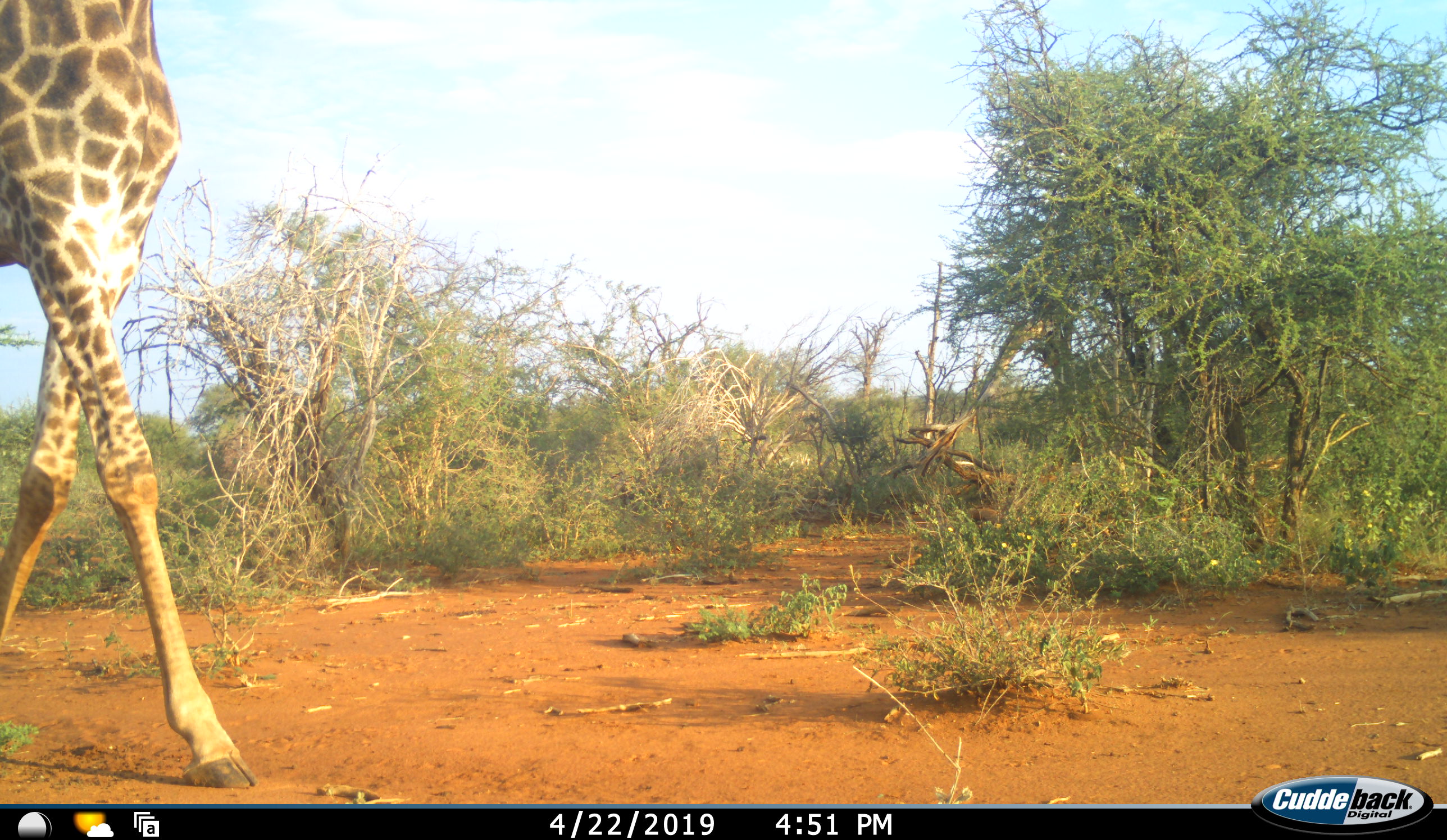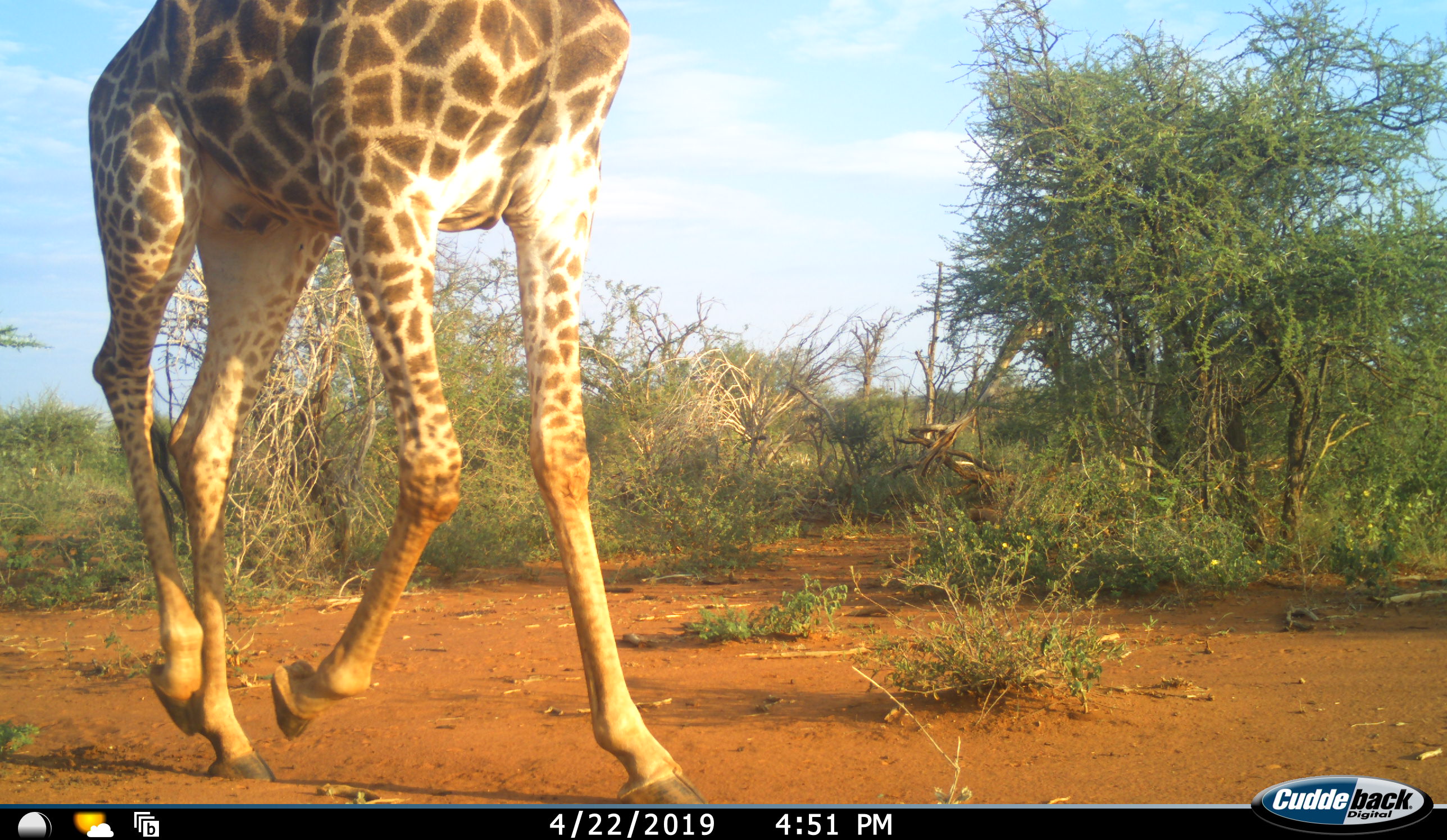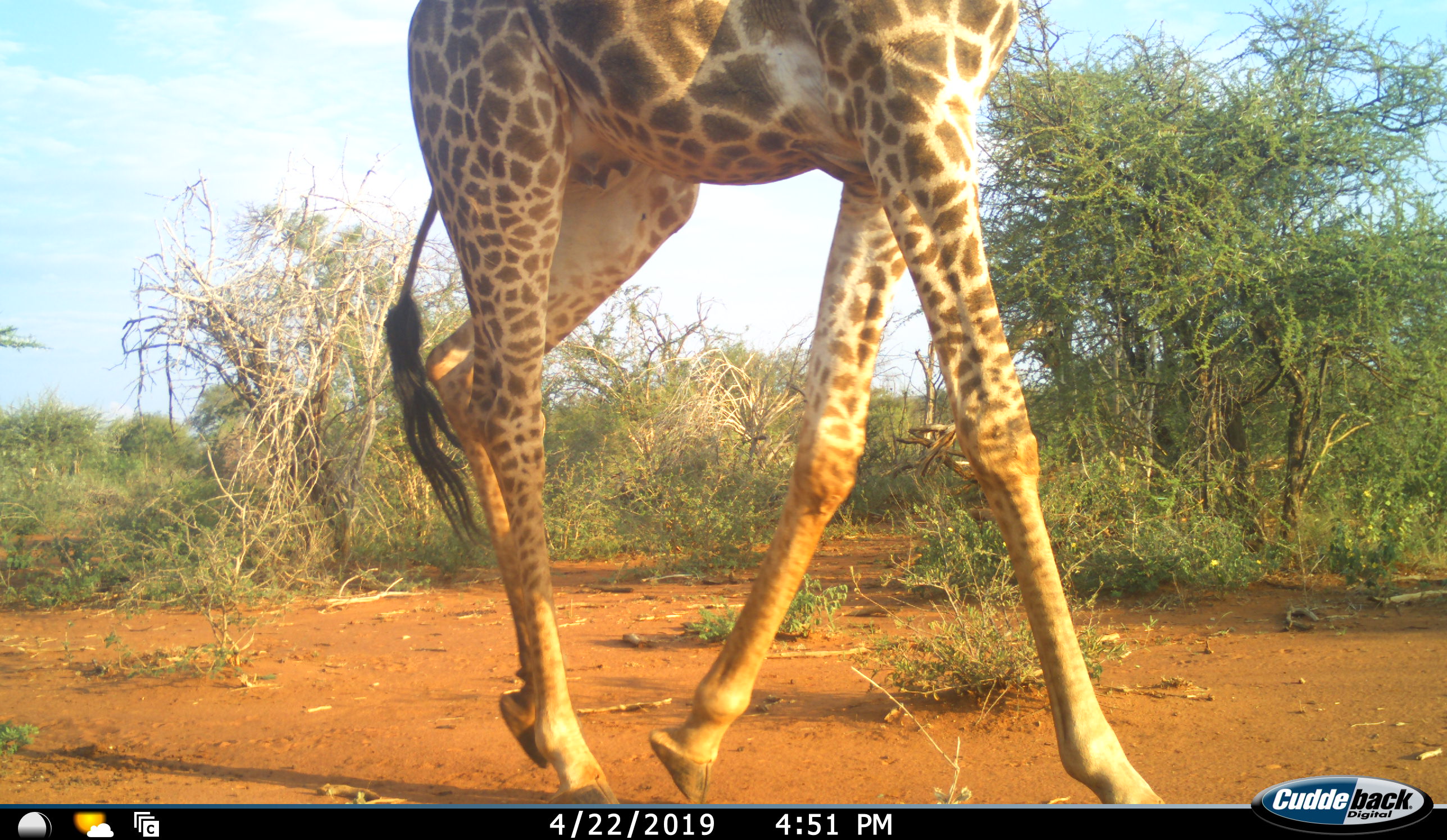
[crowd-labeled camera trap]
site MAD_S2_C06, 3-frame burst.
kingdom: Animalia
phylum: Chordata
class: Mammalia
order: Artiodactyla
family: Giraffidae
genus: Giraffa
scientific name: Giraffa camelopardalis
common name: giraffe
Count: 1.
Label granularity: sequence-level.